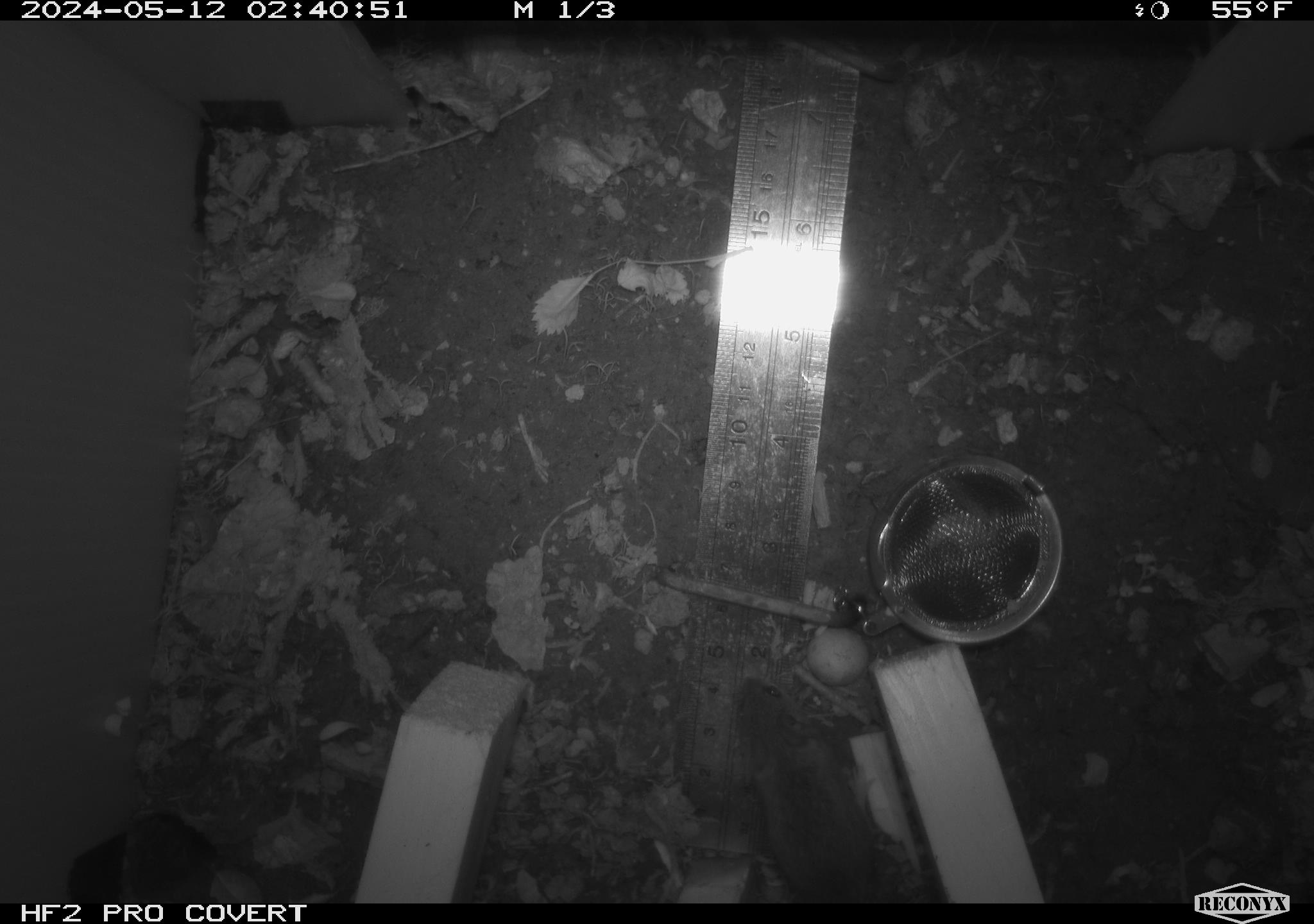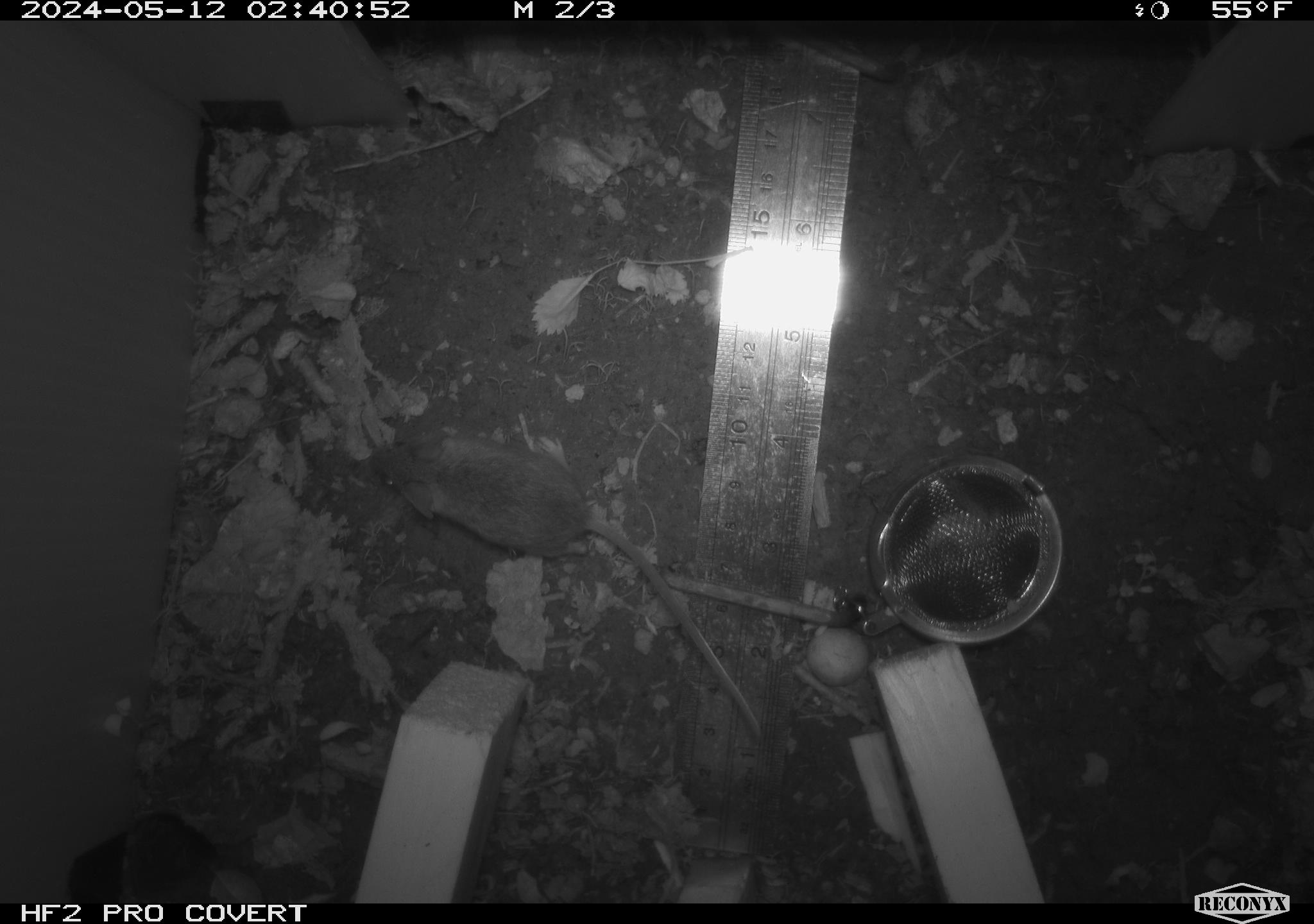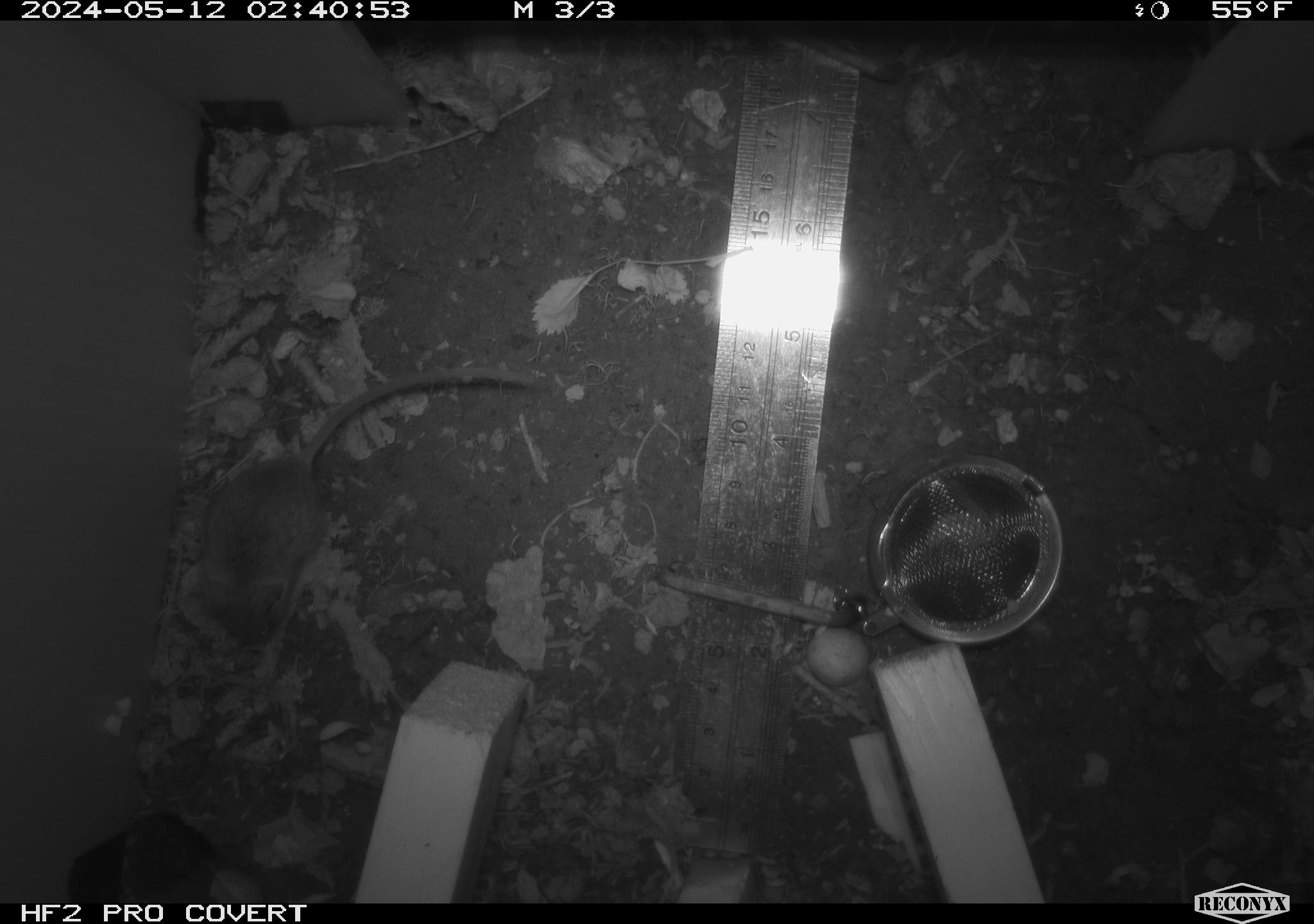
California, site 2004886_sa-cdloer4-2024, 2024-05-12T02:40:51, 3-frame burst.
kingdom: Animalia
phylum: Chordata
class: Mammalia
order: Rodentia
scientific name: Rodentia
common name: mouse species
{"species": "mouse species (Rodentia)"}